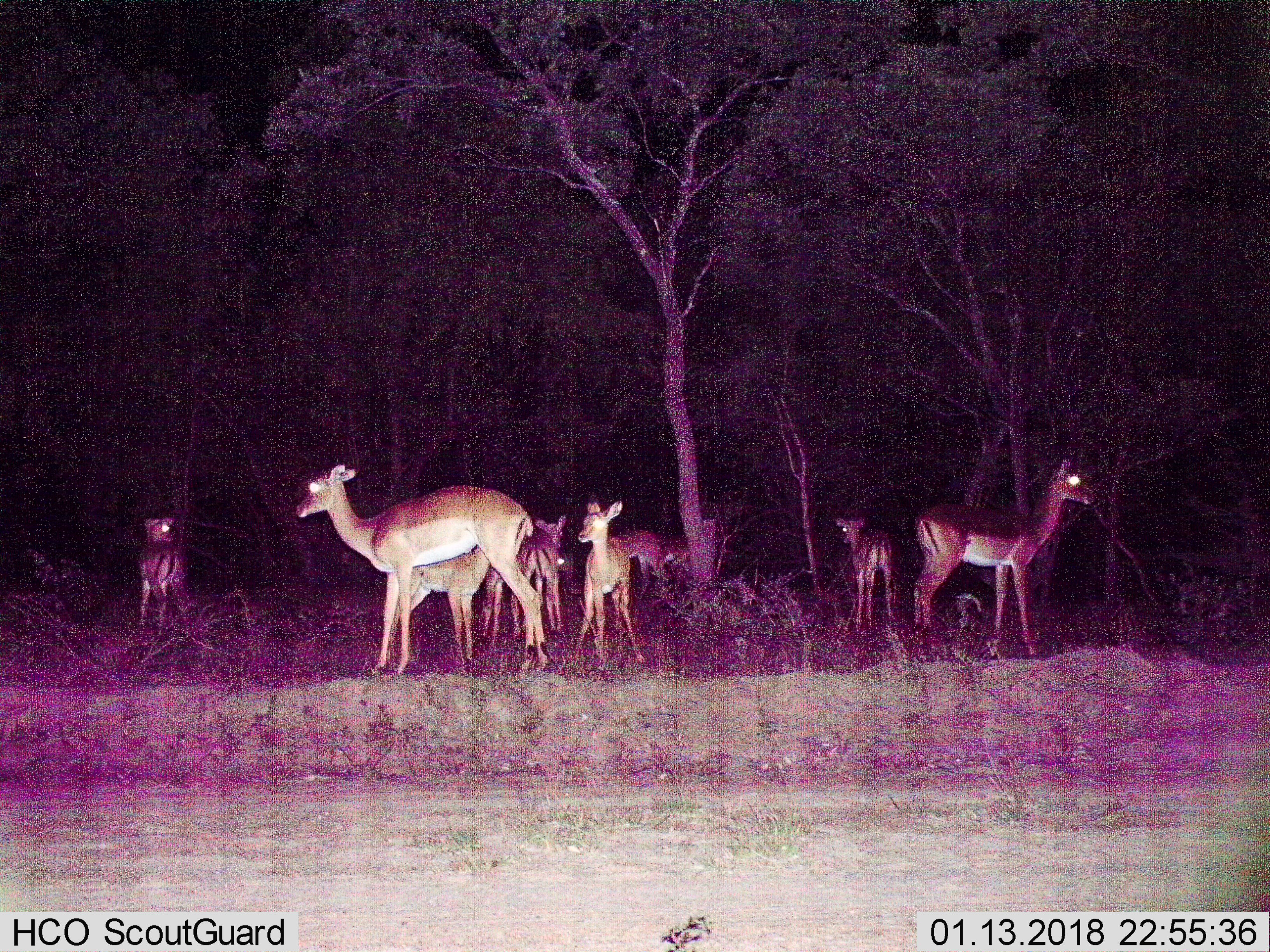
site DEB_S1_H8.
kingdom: Animalia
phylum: Chordata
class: Mammalia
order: Artiodactyla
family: Bovidae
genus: Aepyceros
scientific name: Aepyceros melampus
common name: impala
Impala (Aepyceros melampus), count 10. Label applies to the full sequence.